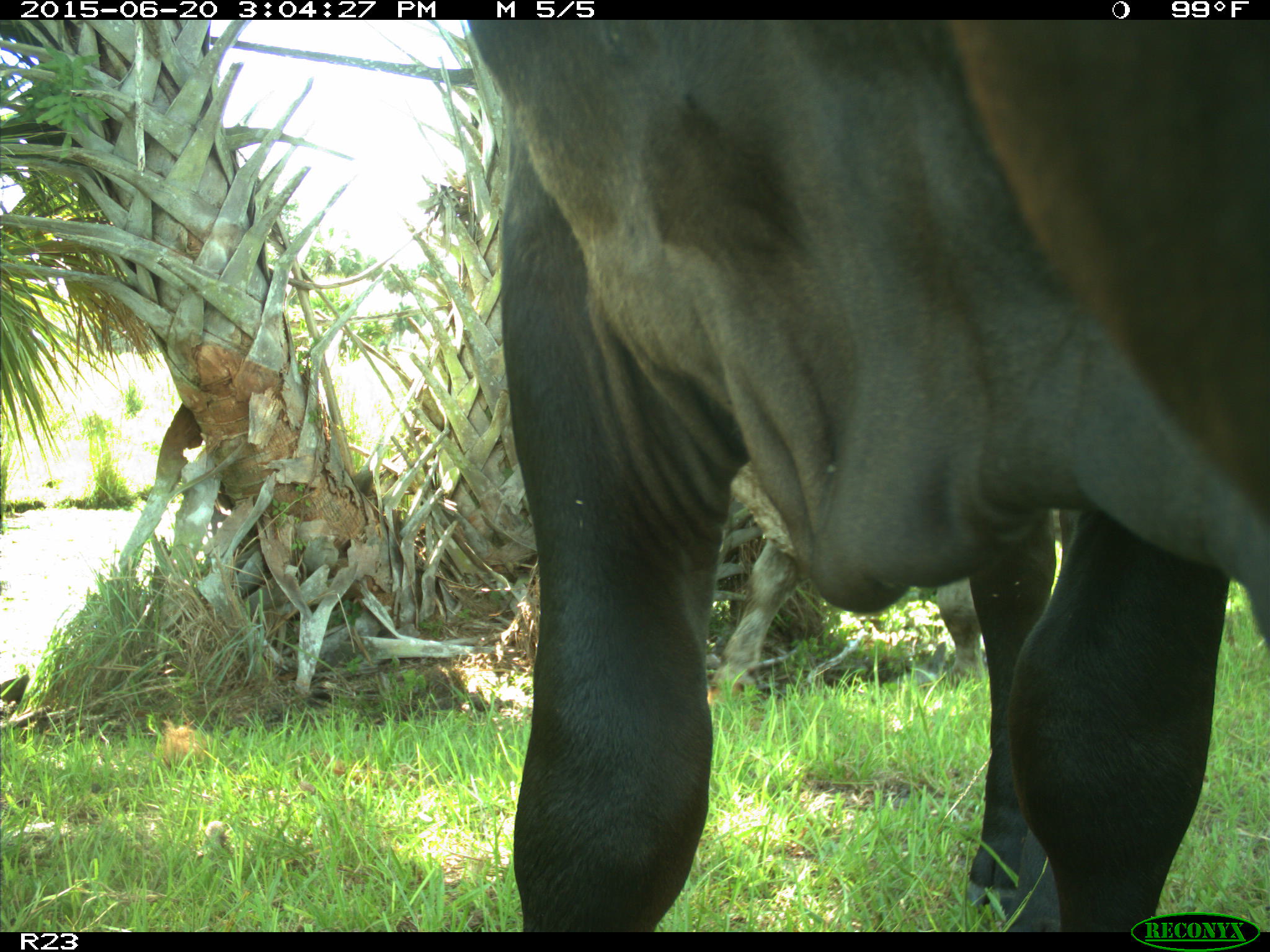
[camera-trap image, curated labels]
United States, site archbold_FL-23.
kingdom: Animalia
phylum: Chordata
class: Mammalia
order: Artiodactyla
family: Bovidae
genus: Bos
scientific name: Bos taurus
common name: domestic cow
Bos taurus (domestic cow).